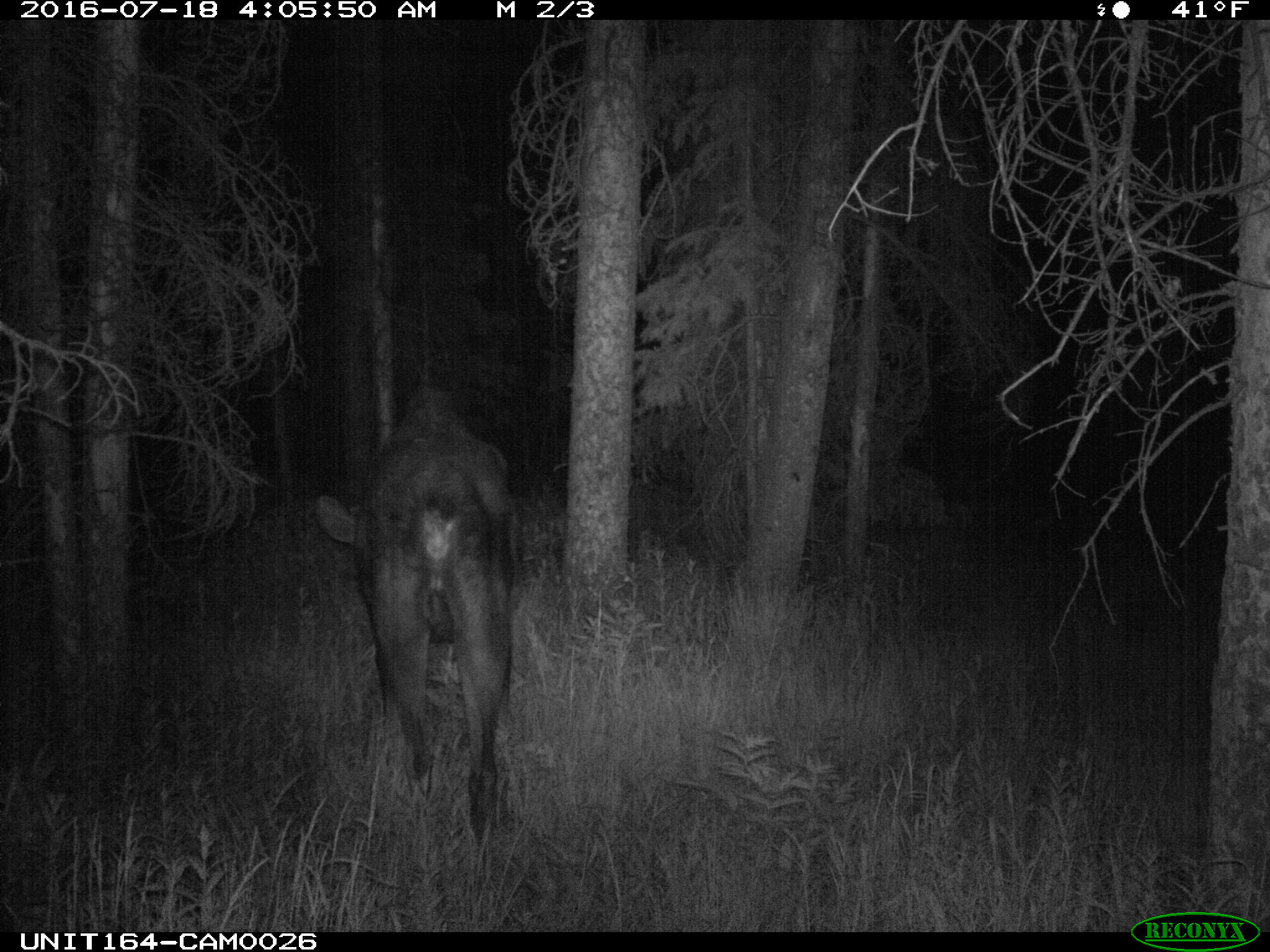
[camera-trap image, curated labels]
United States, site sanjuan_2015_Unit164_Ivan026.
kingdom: Animalia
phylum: Chordata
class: Mammalia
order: Artiodactyla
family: Cervidae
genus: Alces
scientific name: Alces alces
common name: moose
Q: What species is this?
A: Alces alces (moose).